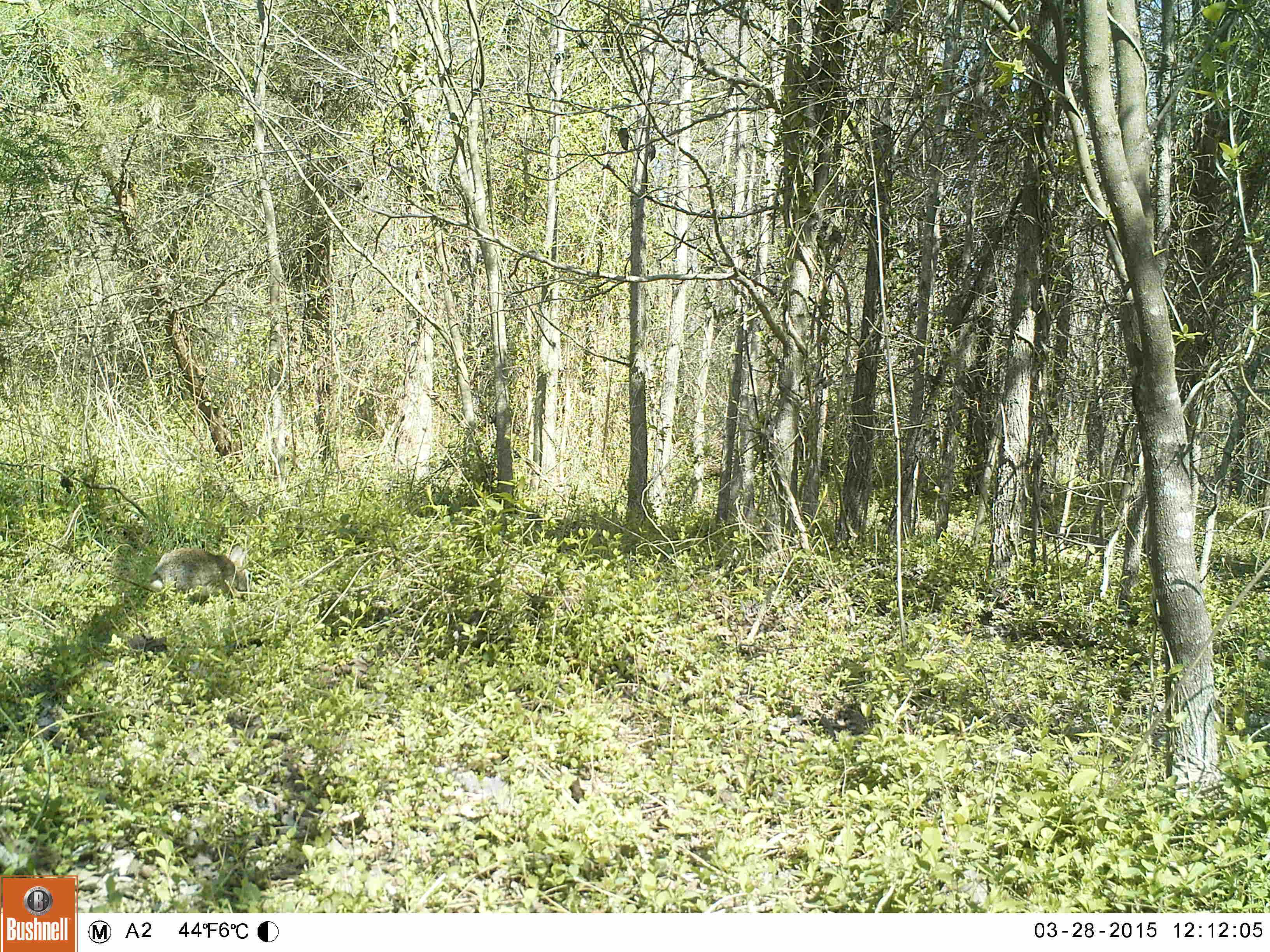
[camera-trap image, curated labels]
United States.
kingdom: Animalia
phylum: Chordata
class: Mammalia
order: Lagomorpha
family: Leporidae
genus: Sylvilagus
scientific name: Sylvilagus floridanus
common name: eastern cottontail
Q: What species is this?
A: Eastern Cottontail (Sylvilagus floridanus).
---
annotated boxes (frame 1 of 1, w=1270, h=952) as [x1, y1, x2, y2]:
Eastern Cottontail: [145, 536, 263, 607]